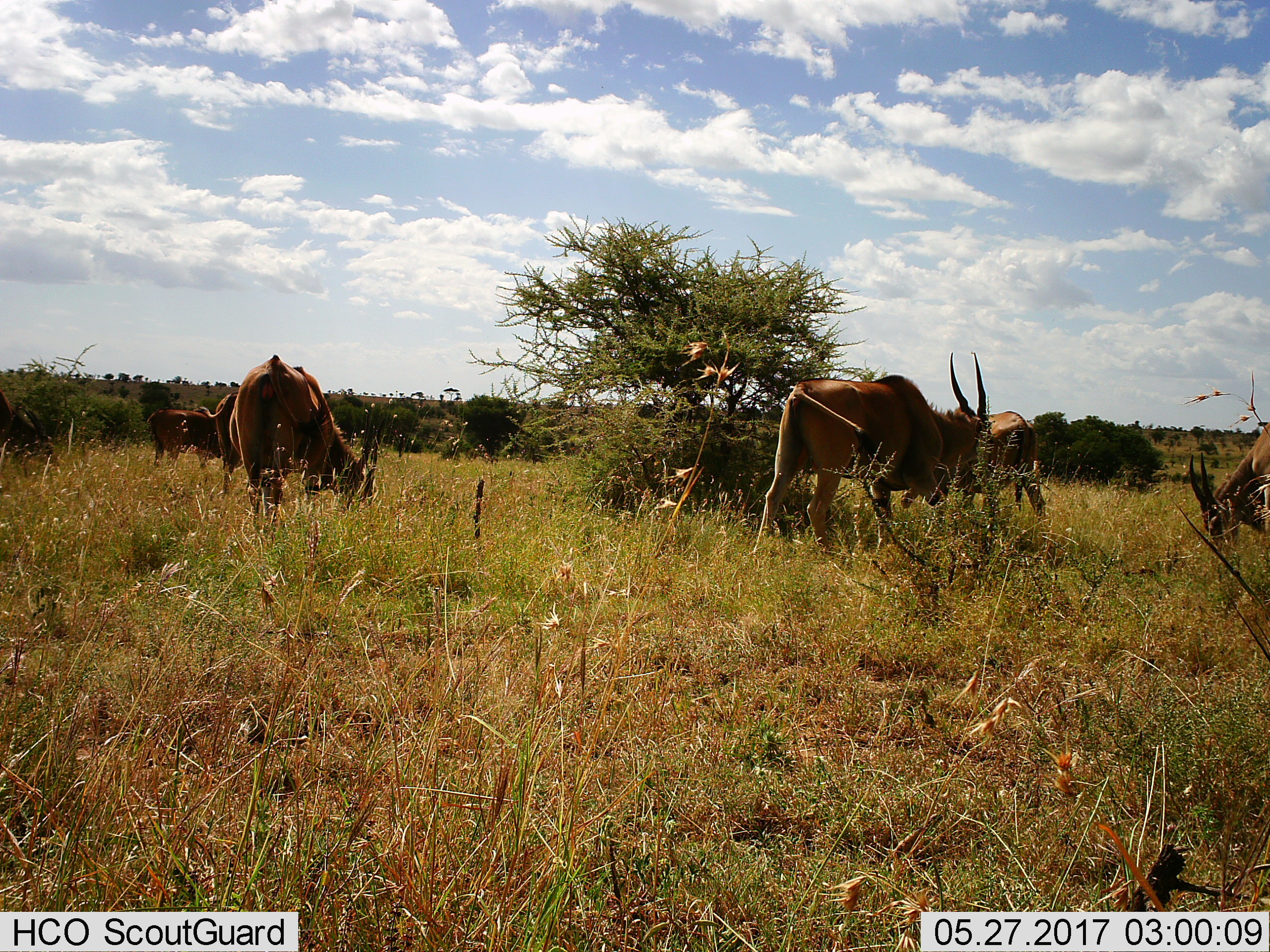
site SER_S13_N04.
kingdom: Animalia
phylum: Chordata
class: Mammalia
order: Artiodactyla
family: Bovidae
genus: Tragelaphus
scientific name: Tragelaphus oryx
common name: eland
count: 6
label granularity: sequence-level